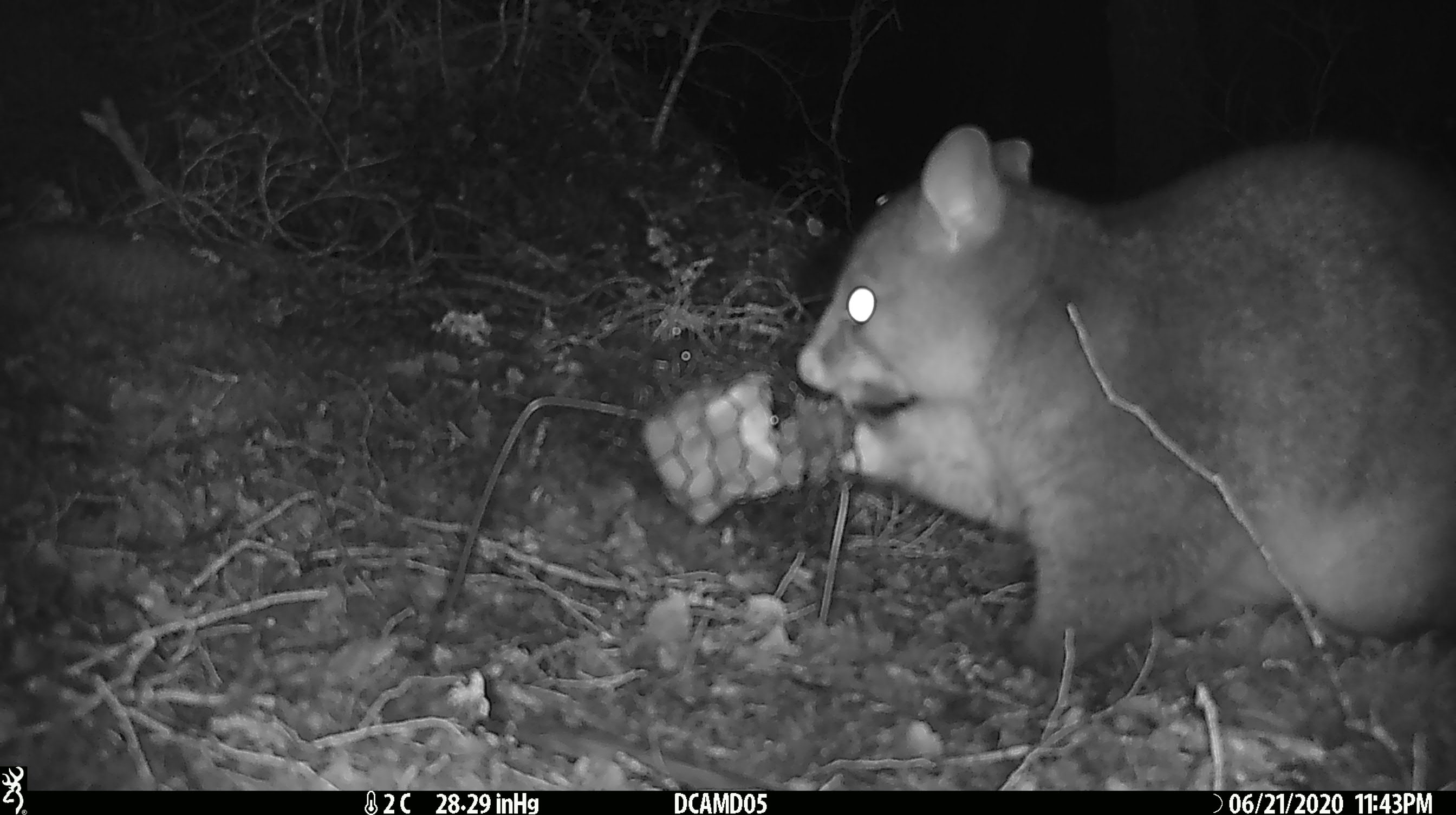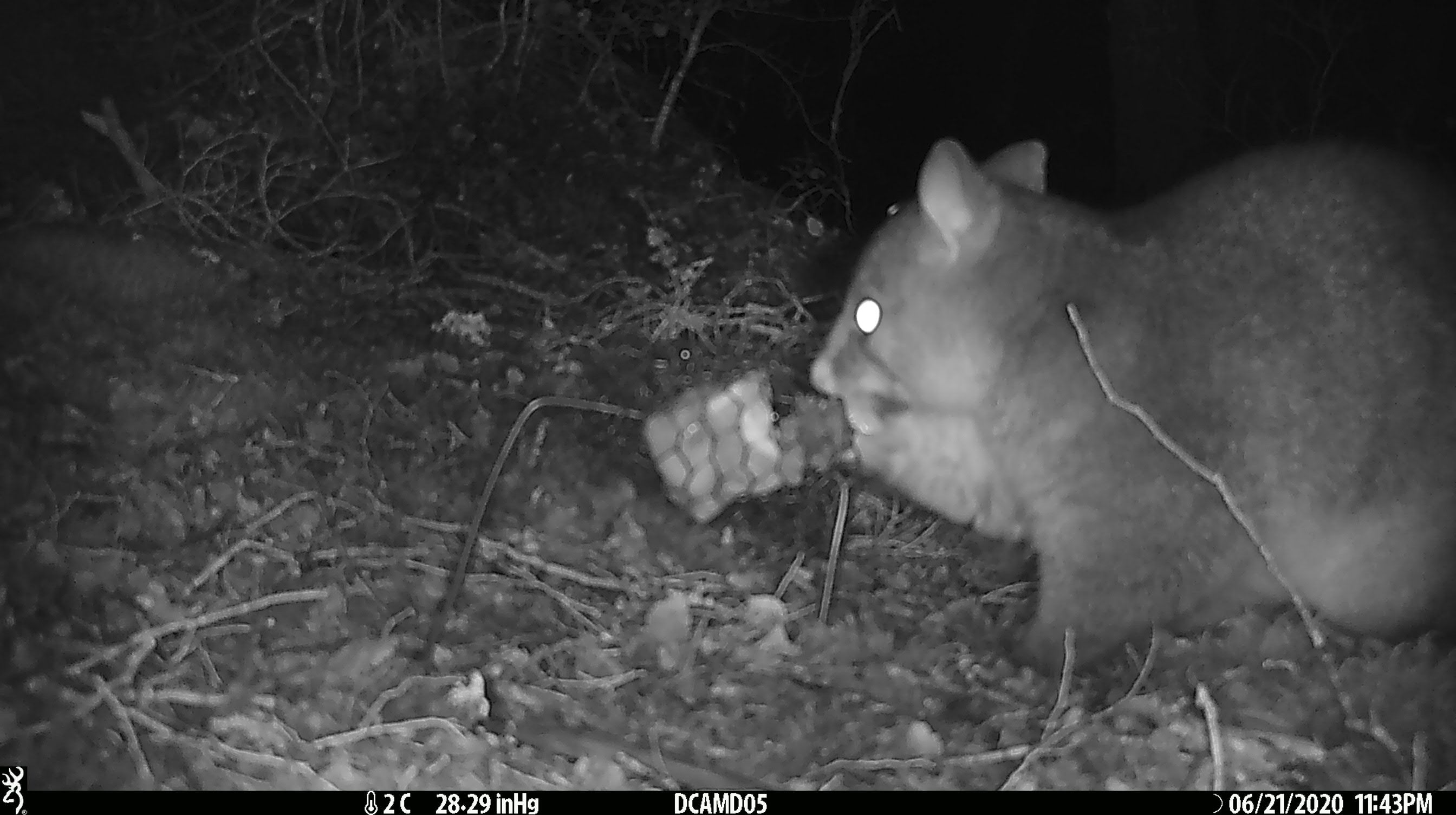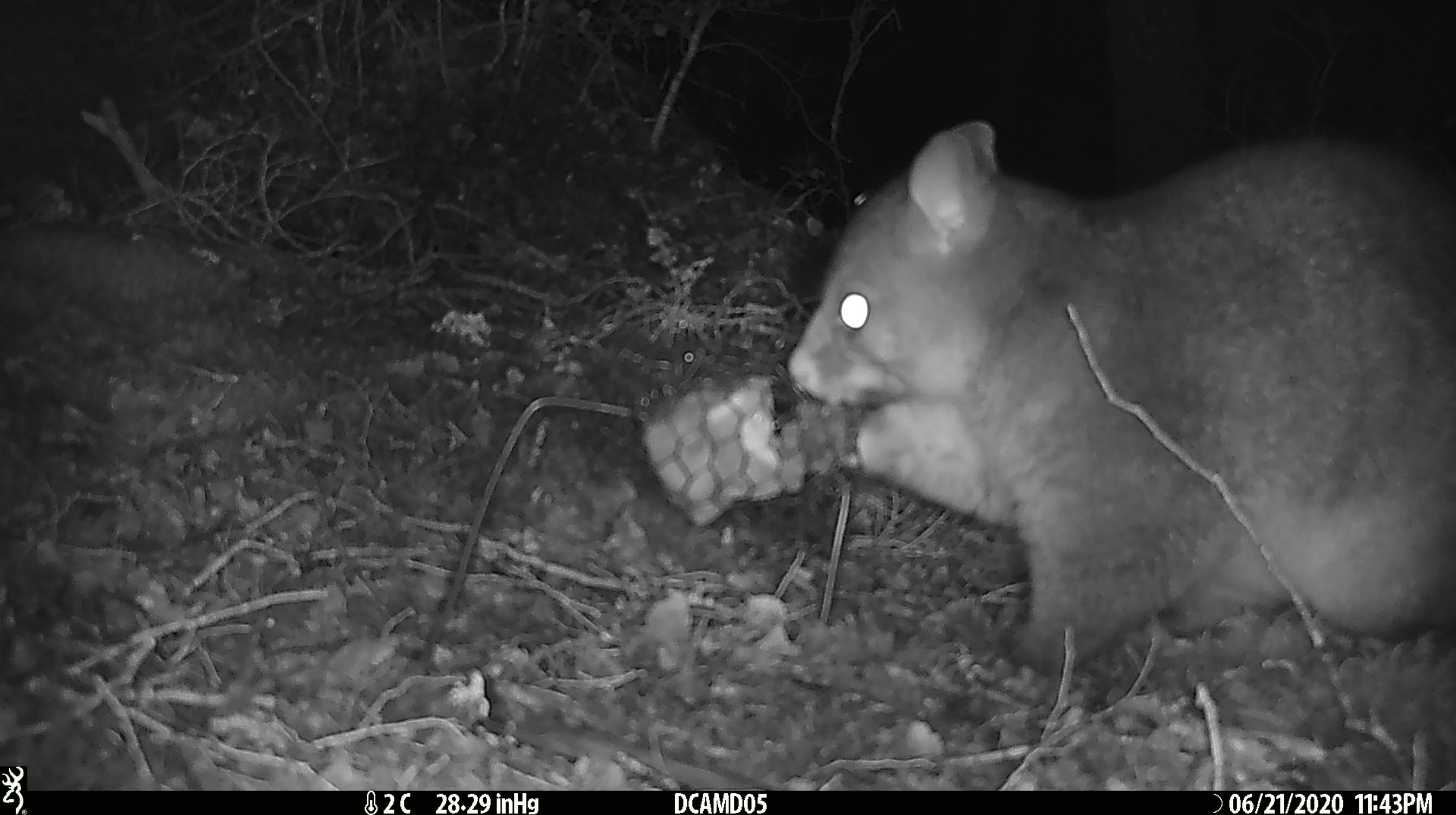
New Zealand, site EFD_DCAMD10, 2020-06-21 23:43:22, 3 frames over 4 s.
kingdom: Animalia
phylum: Chordata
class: Mammalia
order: Diprotodontia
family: Phalangeridae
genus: Trichosurus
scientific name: Trichosurus vulpecula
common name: common brushtail possum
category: possum